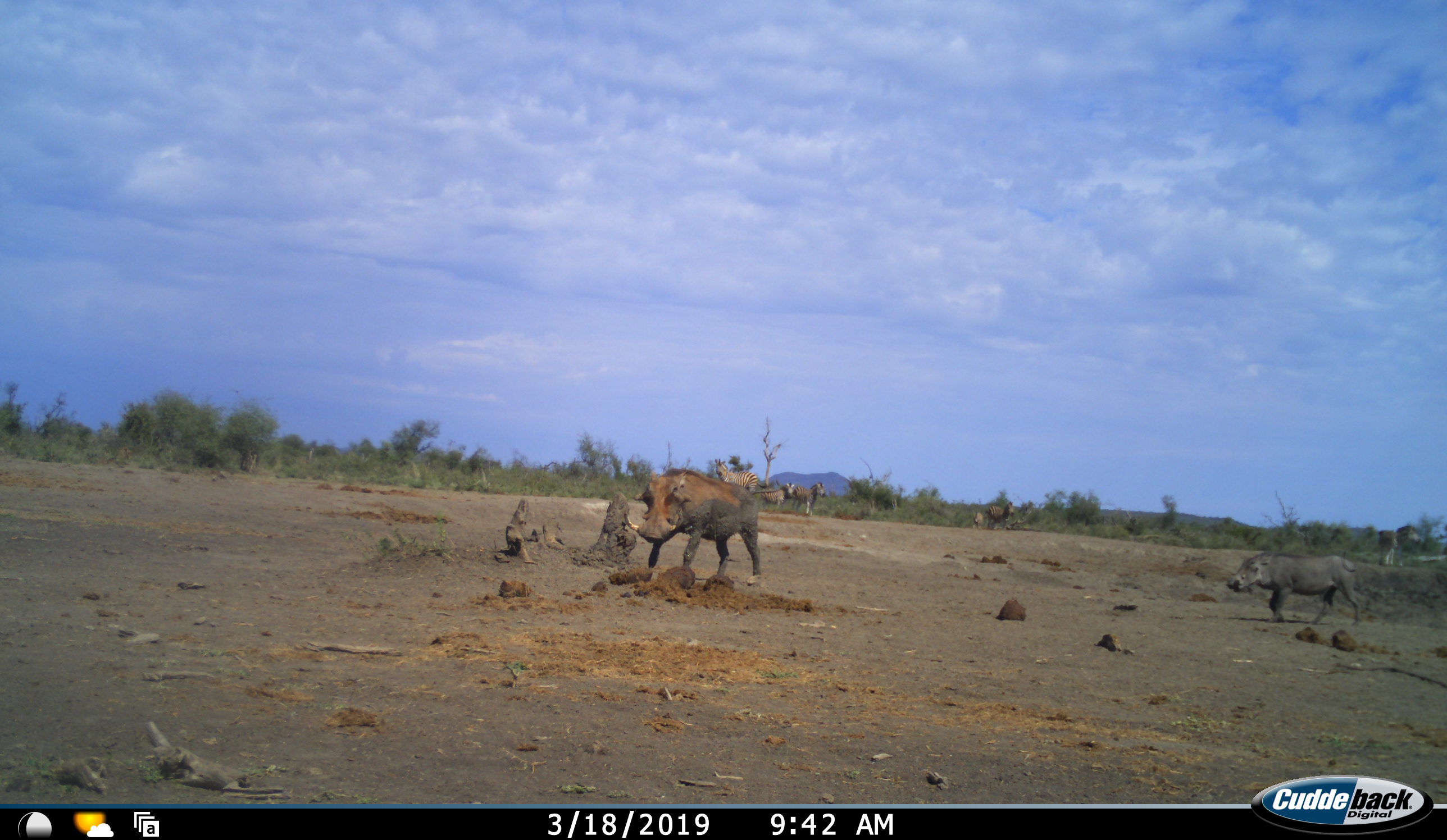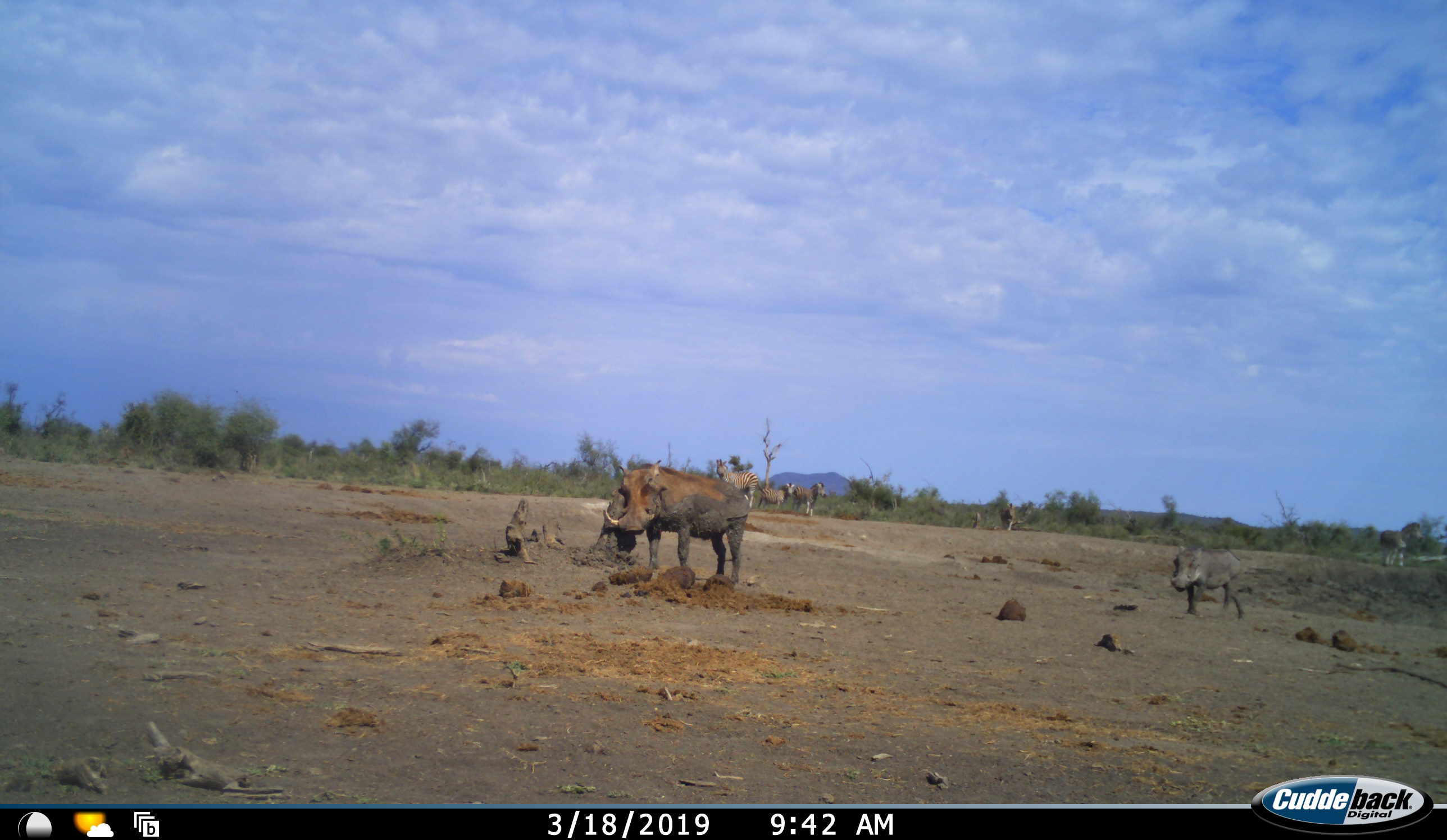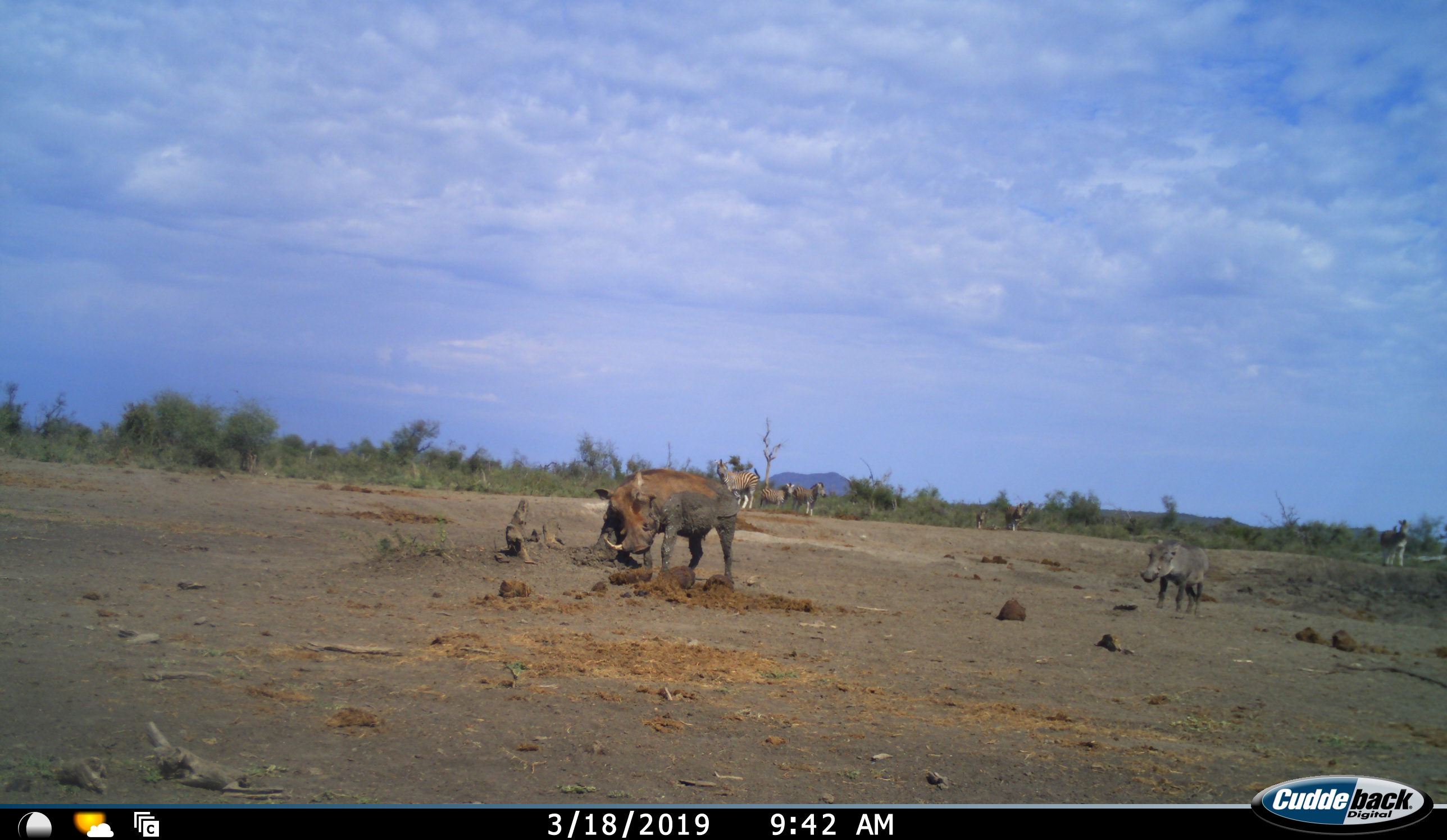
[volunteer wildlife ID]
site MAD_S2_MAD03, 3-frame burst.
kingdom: Animalia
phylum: Chordata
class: Mammalia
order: Artiodactyla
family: Suidae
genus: Phacochoerus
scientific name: Phacochoerus africanus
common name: warthog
Warthog (Phacochoerus africanus), count 2. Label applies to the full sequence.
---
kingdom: Animalia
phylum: Chordata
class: Mammalia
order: Perissodactyla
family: Equidae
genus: Equus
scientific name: Equus quagga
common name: plains zebra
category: zebraplains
Zebraplains (plains zebra) (Equus quagga), count 5. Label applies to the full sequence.